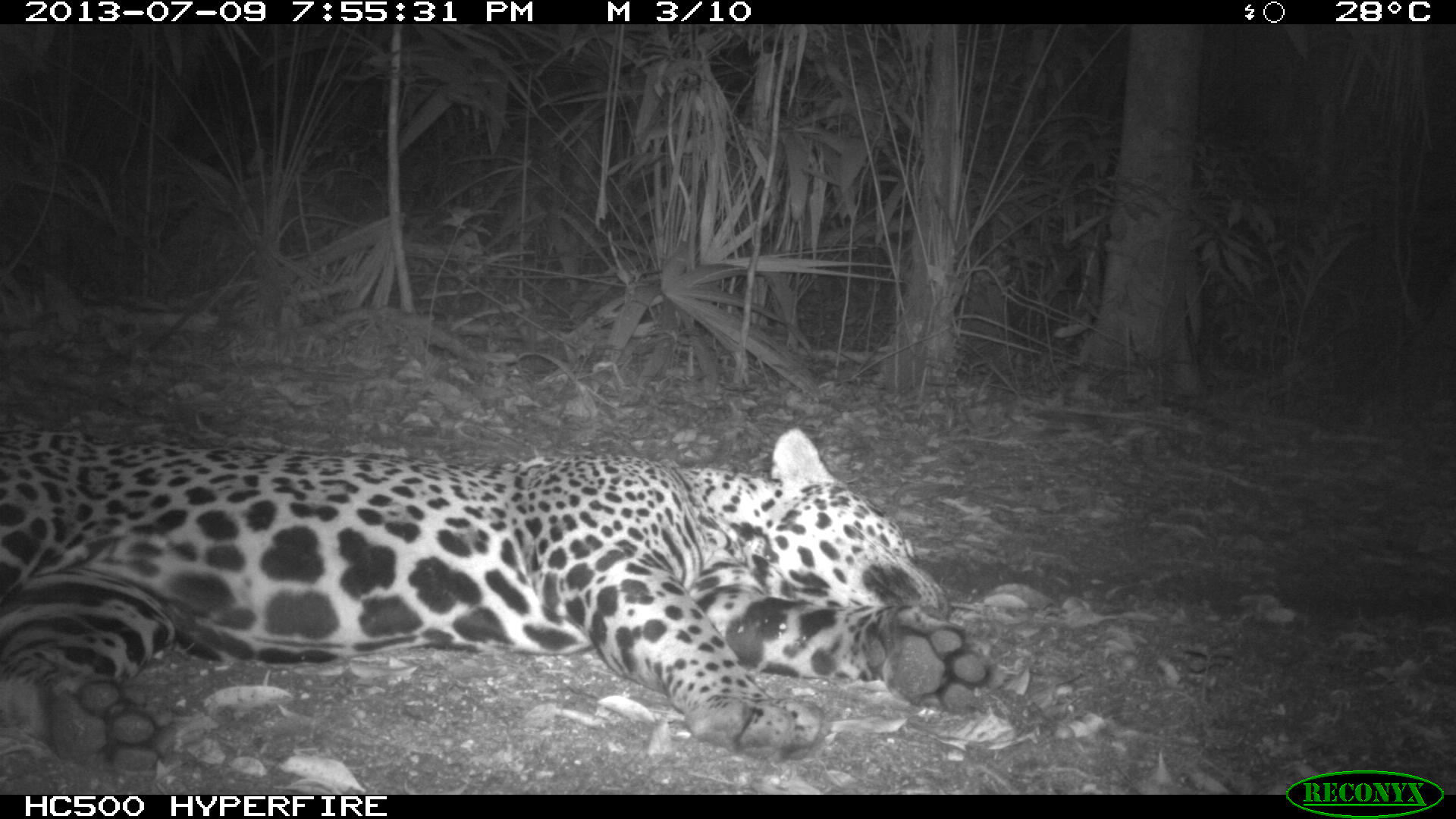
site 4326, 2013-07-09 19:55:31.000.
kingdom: Animalia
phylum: Chordata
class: Mammalia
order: Carnivora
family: Felidae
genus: Panthera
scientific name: Panthera onca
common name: jaguar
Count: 1.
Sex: male.